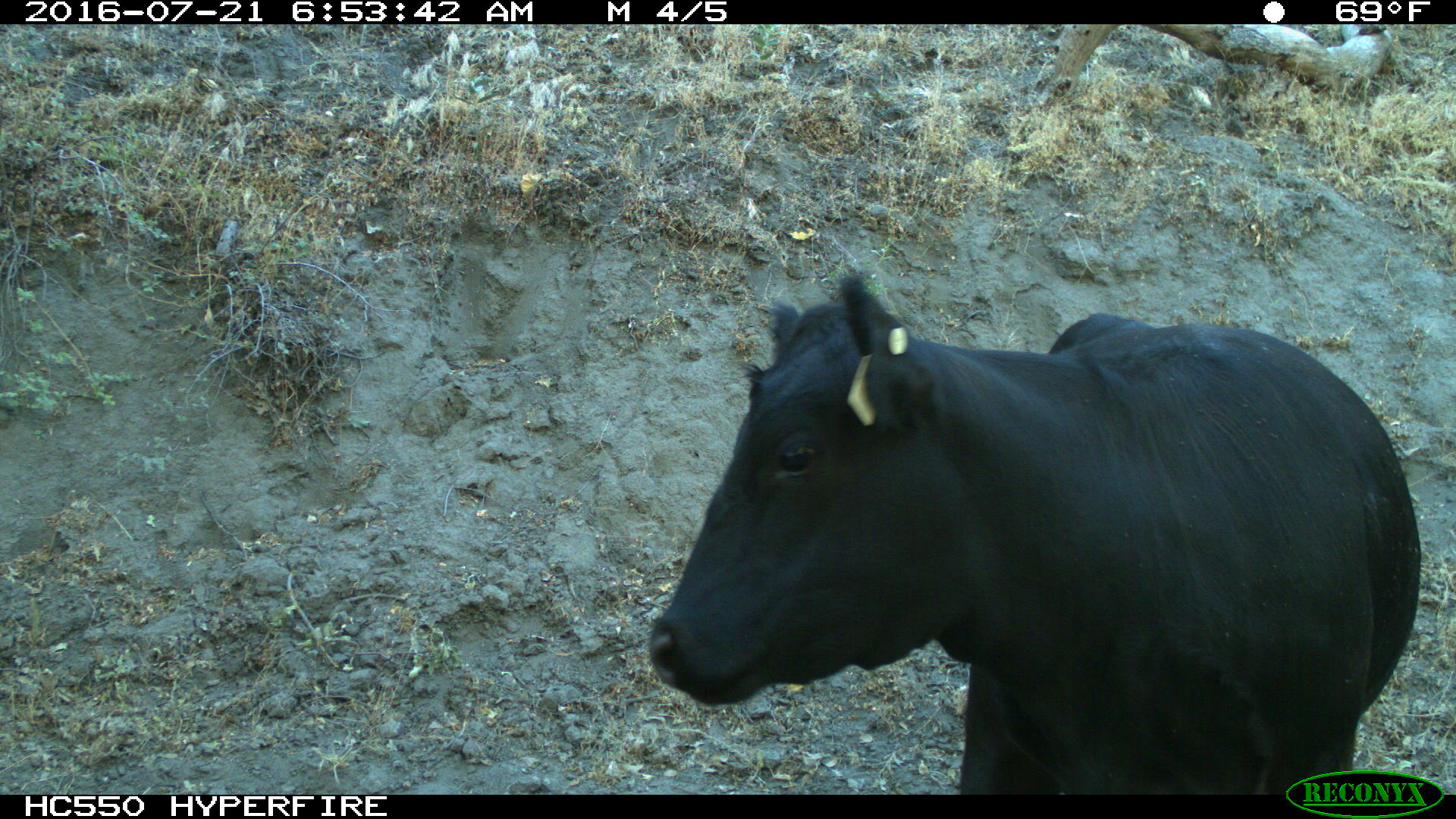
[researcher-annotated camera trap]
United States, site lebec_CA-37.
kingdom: Animalia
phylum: Chordata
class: Mammalia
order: Artiodactyla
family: Bovidae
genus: Bos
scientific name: Bos taurus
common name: domestic cow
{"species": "Bos taurus (domestic cow)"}